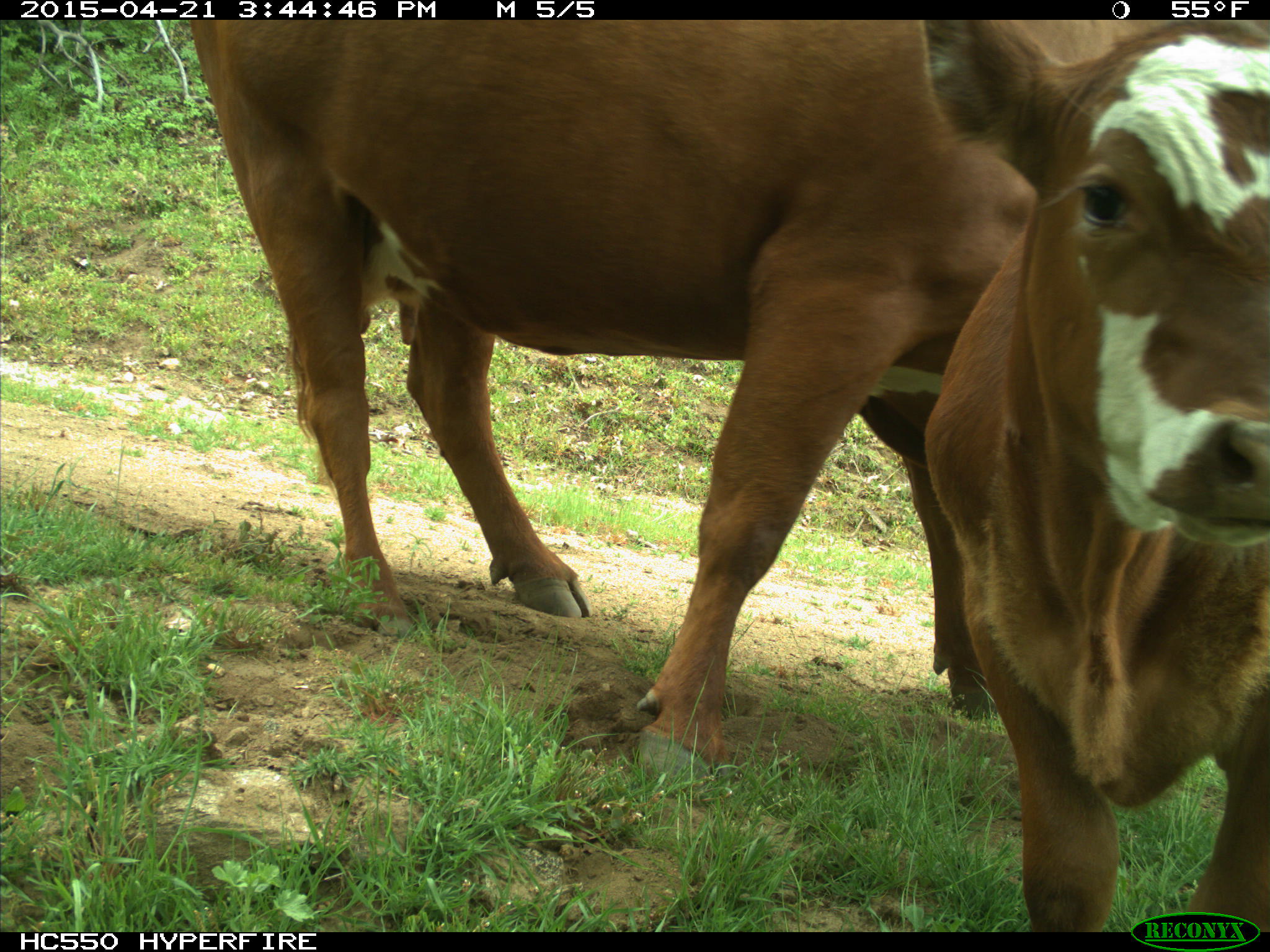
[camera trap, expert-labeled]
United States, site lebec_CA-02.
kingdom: Animalia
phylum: Chordata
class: Mammalia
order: Artiodactyla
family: Bovidae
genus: Bos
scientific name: Bos taurus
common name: domestic cow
Bos taurus (domestic cow).